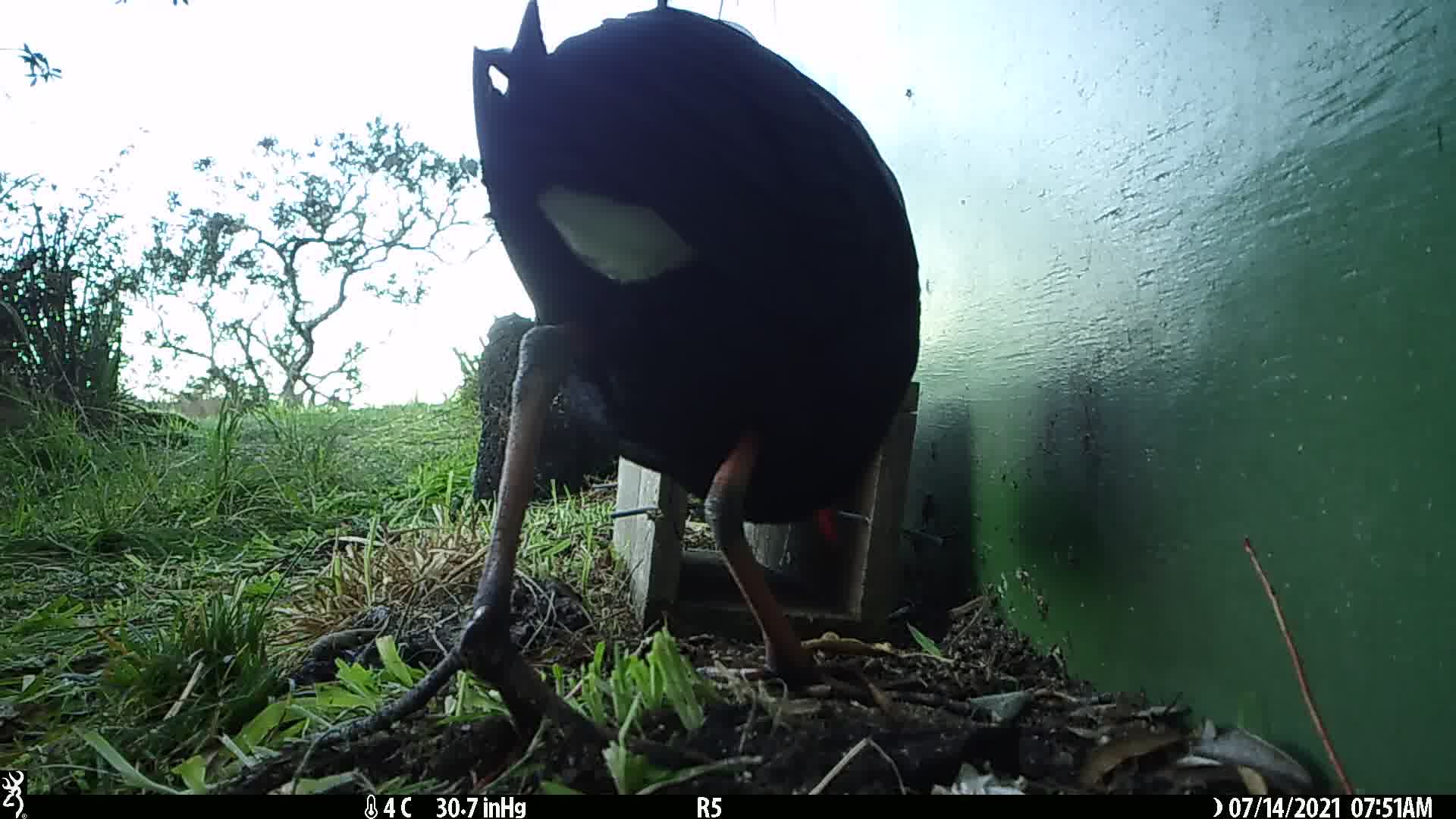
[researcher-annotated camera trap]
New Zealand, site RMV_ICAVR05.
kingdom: Animalia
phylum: Chordata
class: Aves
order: Gruiformes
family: Rallidae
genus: Porphyrio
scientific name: Porphyrio melanotus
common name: australasian swamphen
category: pukeko